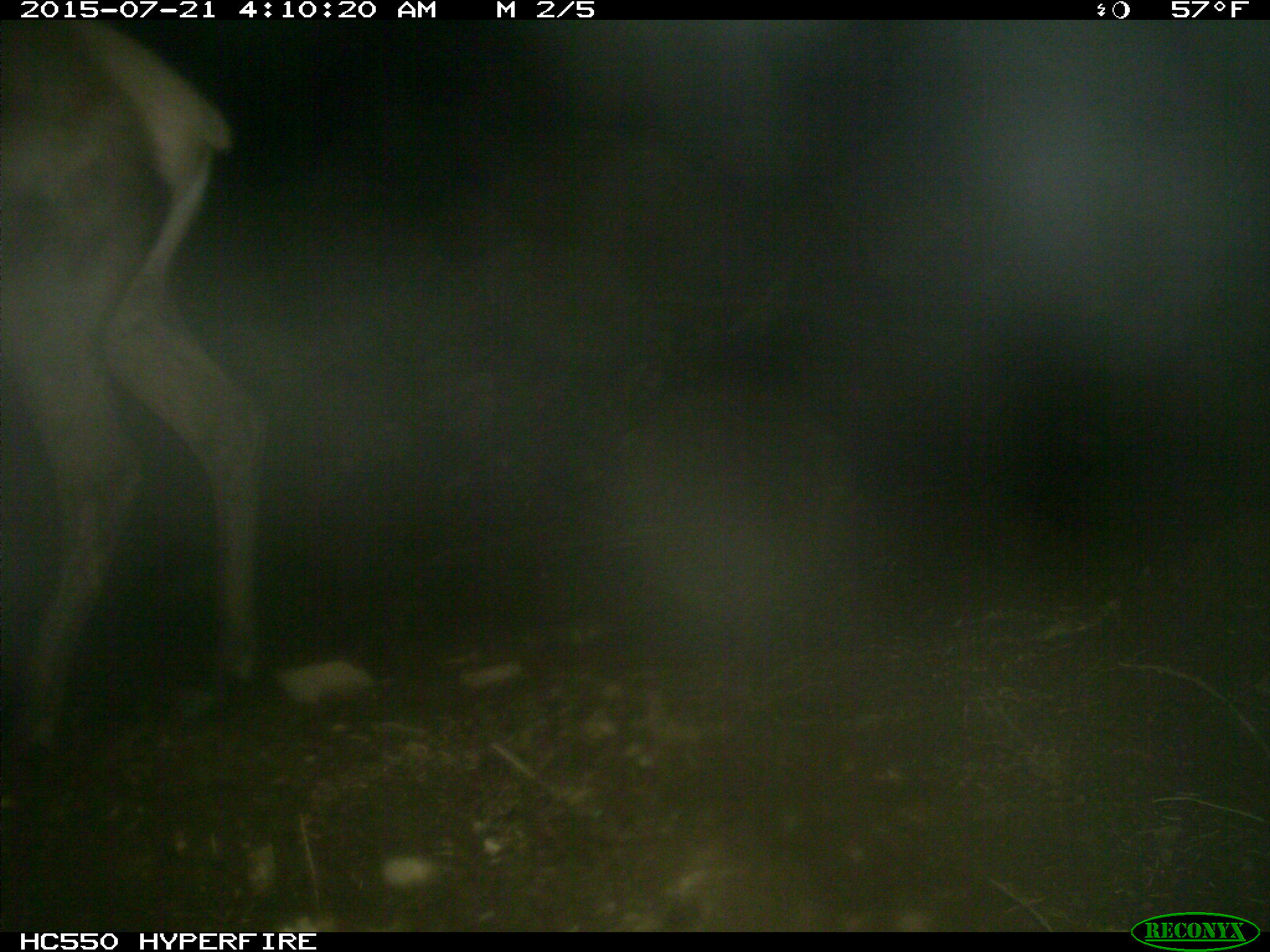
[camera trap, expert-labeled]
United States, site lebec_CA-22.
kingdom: Animalia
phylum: Chordata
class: Mammalia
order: Artiodactyla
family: Cervidae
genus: Cervus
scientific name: Cervus canadensis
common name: elk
Cervus canadensis (elk).